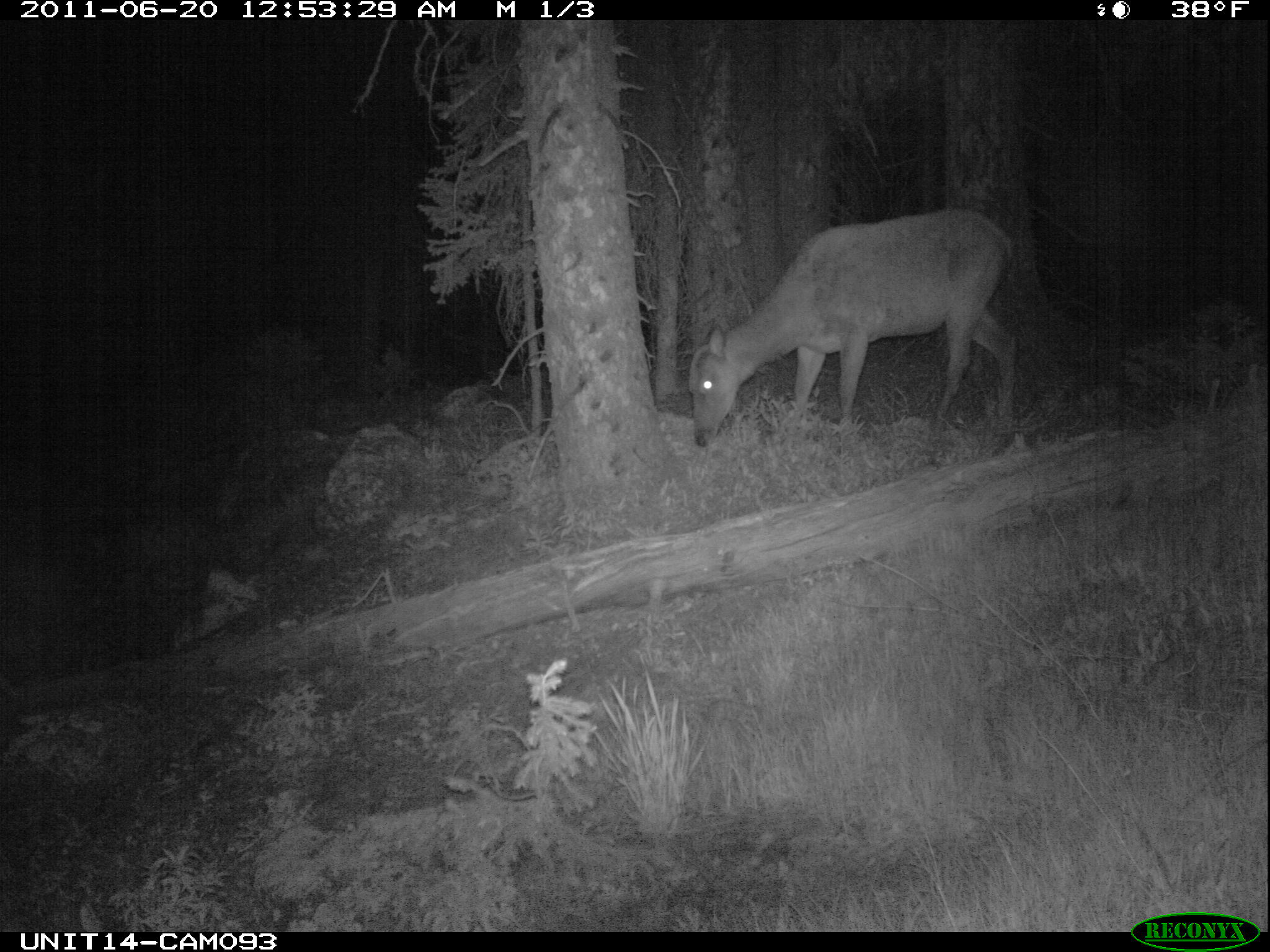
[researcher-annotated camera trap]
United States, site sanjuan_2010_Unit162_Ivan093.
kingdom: Animalia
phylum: Chordata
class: Mammalia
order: Artiodactyla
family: Cervidae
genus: Cervus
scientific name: Cervus elaphus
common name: red deer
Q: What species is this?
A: Cervus elaphus (red deer).